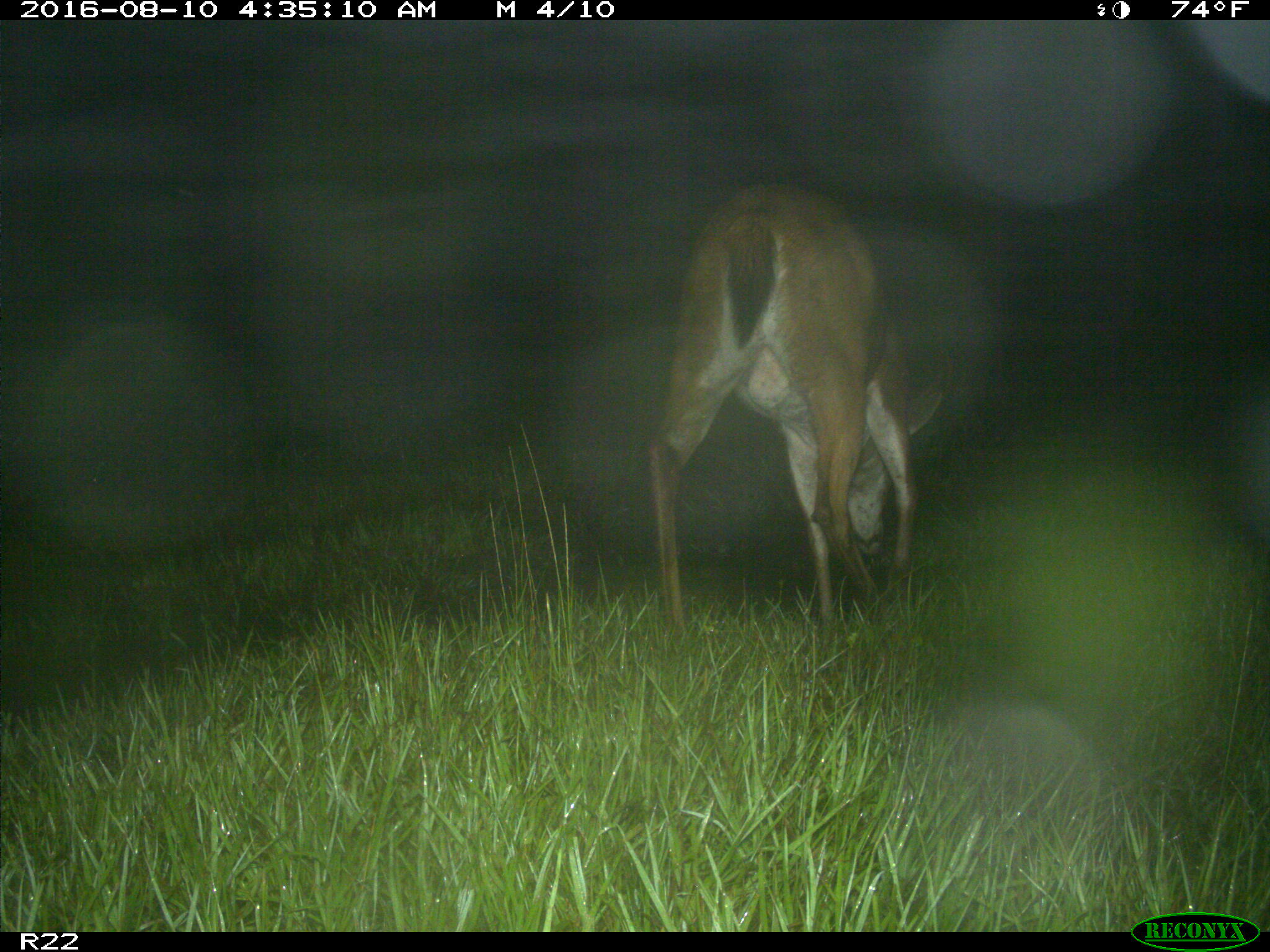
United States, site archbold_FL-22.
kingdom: Animalia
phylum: Chordata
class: Mammalia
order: Artiodactyla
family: Cervidae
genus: Odocoileus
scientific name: Odocoileus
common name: deer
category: unidentified deer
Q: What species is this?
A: Unidentified deer (deer) (Odocoileus).